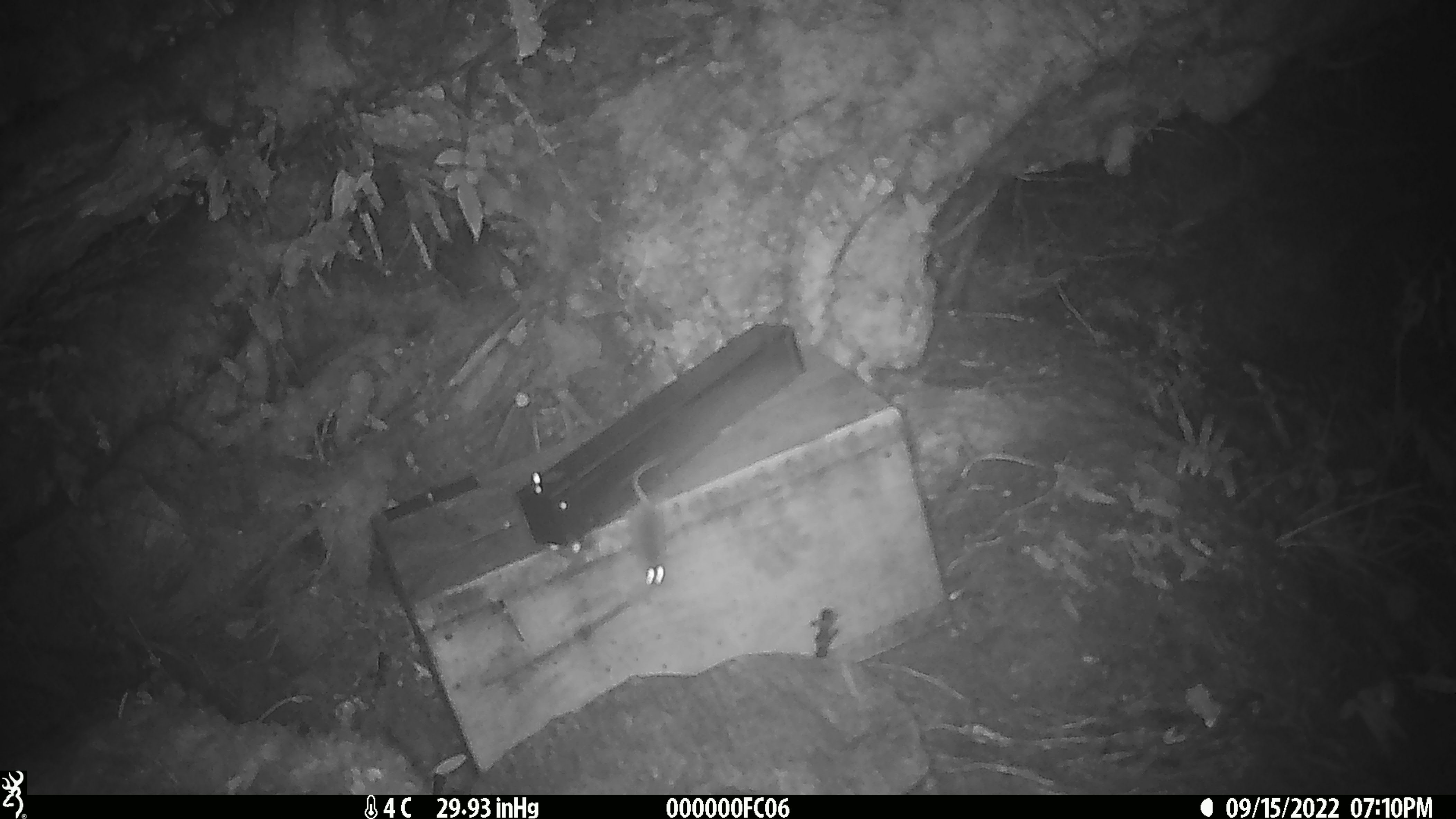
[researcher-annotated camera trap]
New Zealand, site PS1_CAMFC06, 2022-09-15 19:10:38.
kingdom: Animalia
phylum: Chordata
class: Mammalia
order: Rodentia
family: Muridae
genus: Mus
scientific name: Mus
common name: mouse